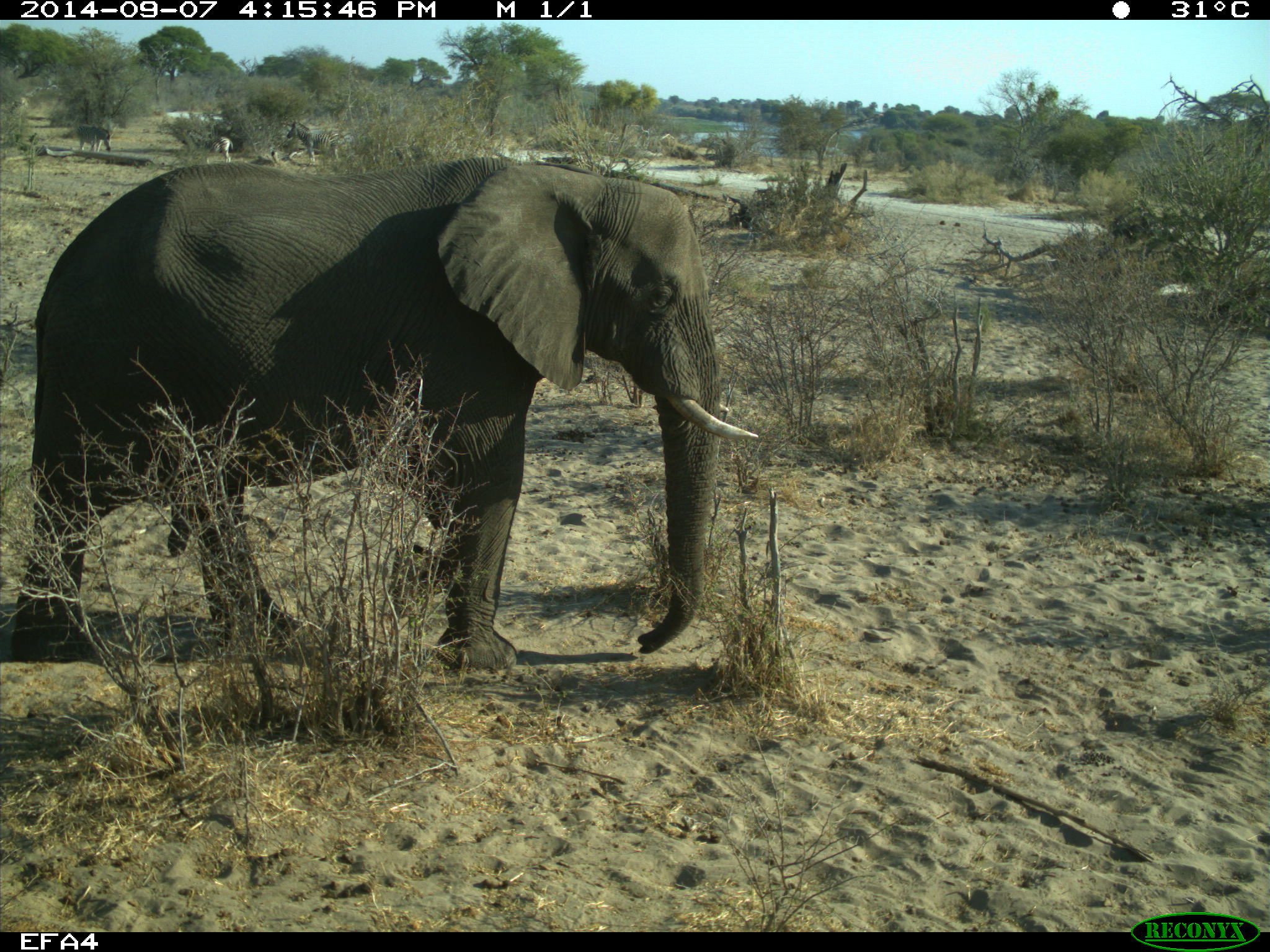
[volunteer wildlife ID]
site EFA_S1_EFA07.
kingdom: Animalia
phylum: Chordata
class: Mammalia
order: Proboscidea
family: Elephantidae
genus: Loxodonta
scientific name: Loxodonta africana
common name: african bush elephant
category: elephant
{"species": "elephant (african bush elephant) (Loxodonta africana)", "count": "1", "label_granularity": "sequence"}